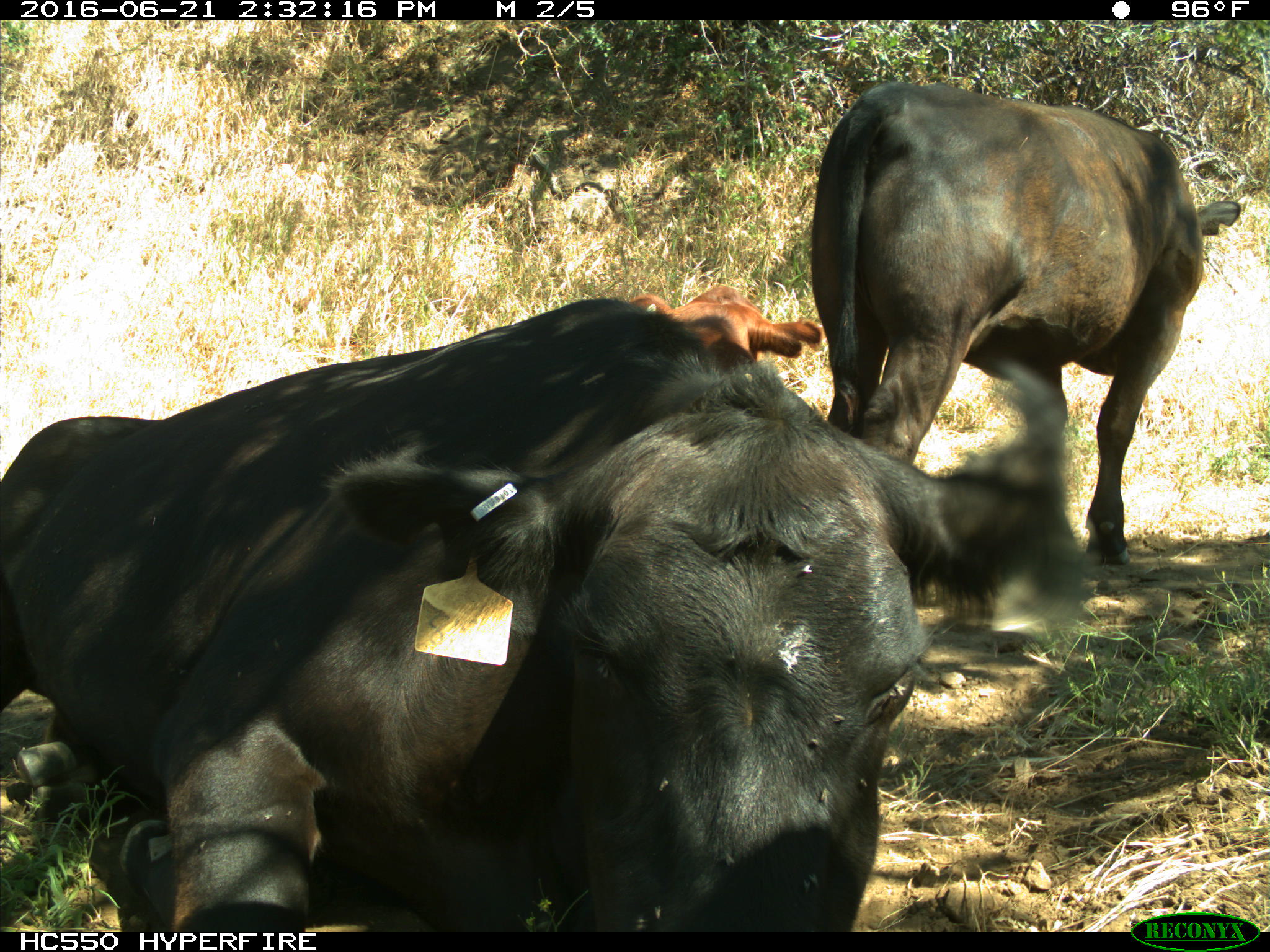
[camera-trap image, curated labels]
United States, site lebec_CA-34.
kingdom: Animalia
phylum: Chordata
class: Mammalia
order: Artiodactyla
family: Bovidae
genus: Bos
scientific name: Bos taurus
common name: domestic cow